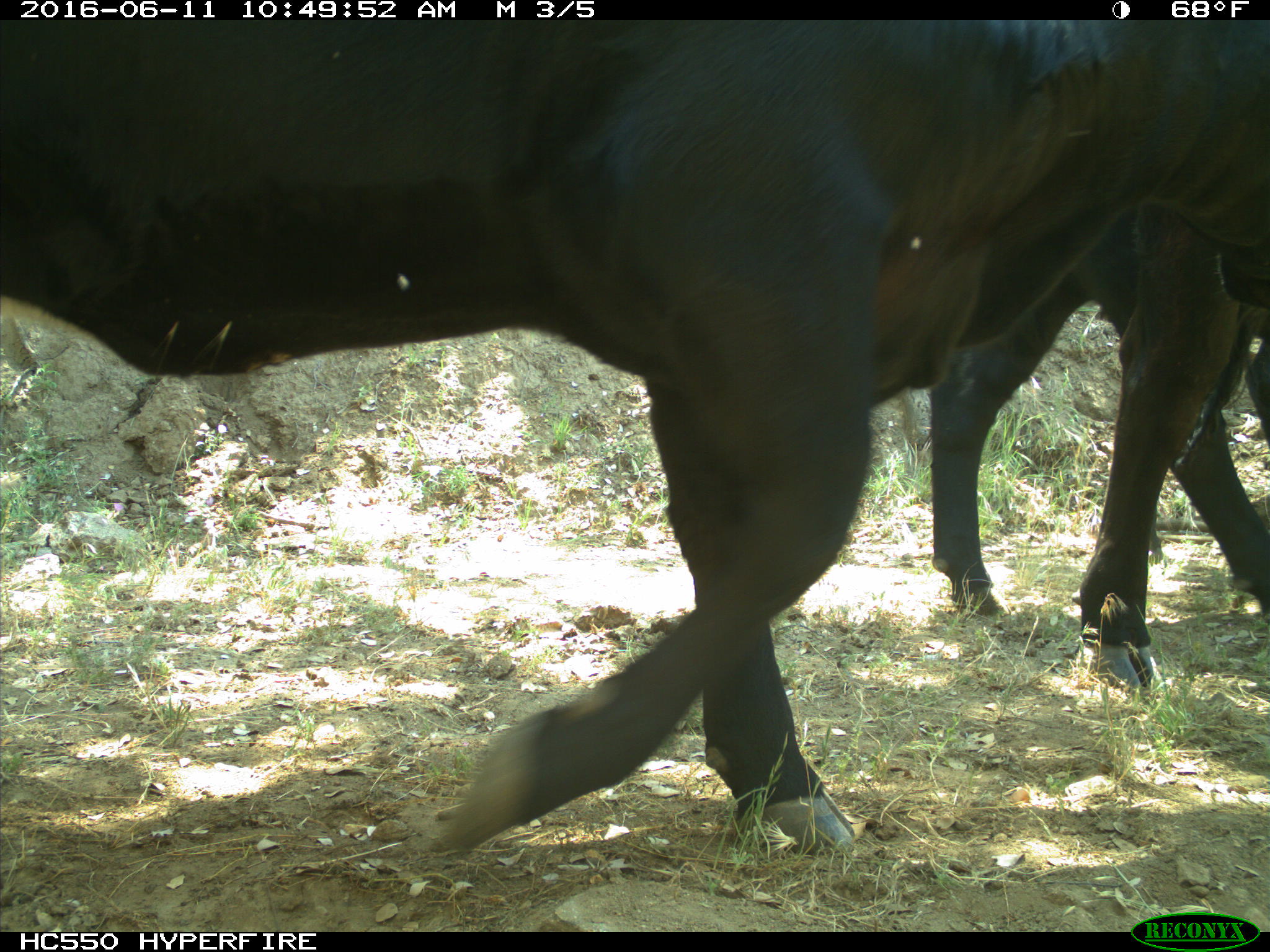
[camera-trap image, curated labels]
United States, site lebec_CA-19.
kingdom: Animalia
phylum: Chordata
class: Mammalia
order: Artiodactyla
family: Bovidae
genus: Bos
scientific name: Bos taurus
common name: domestic cow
Bos taurus (domestic cow).